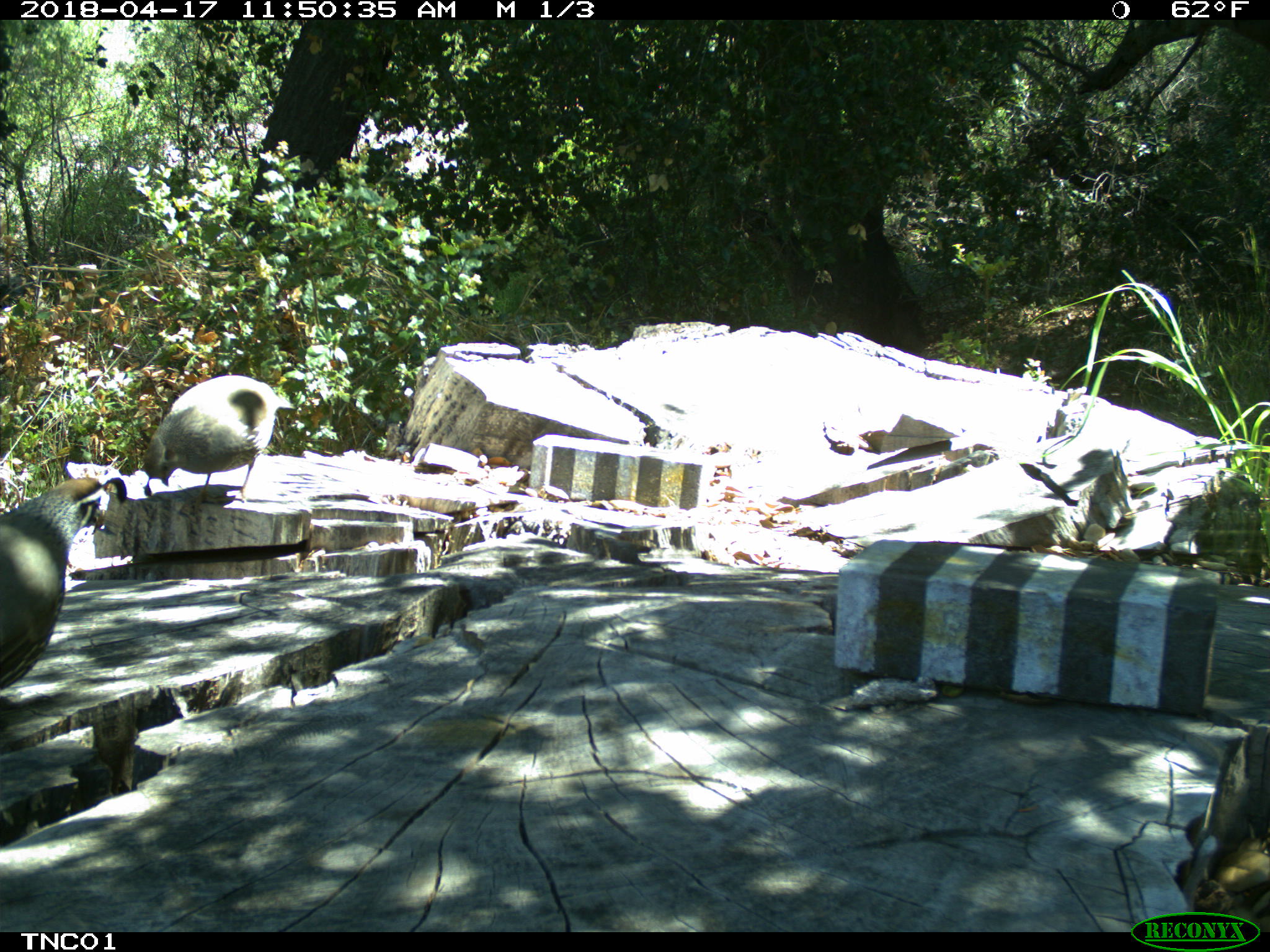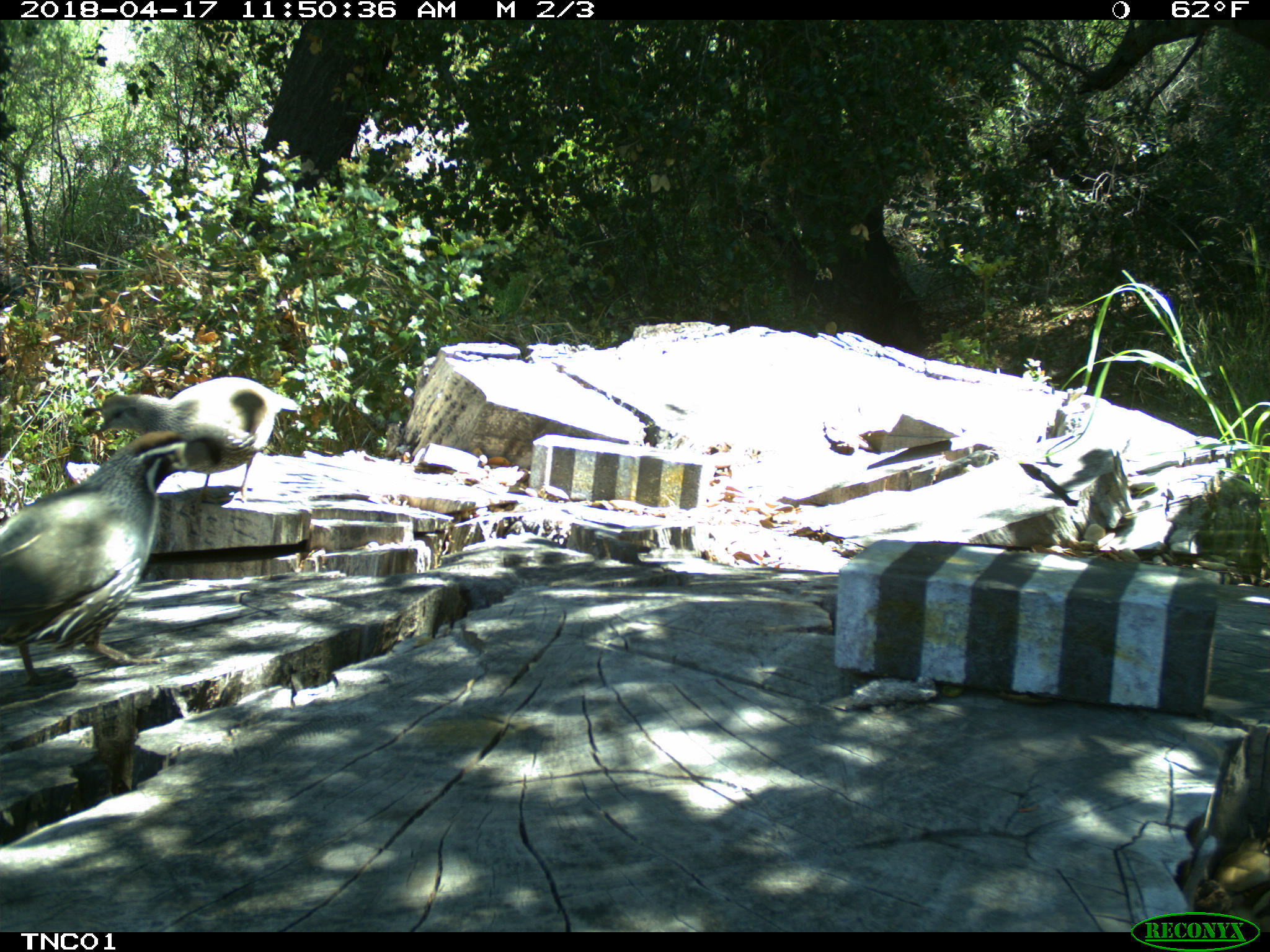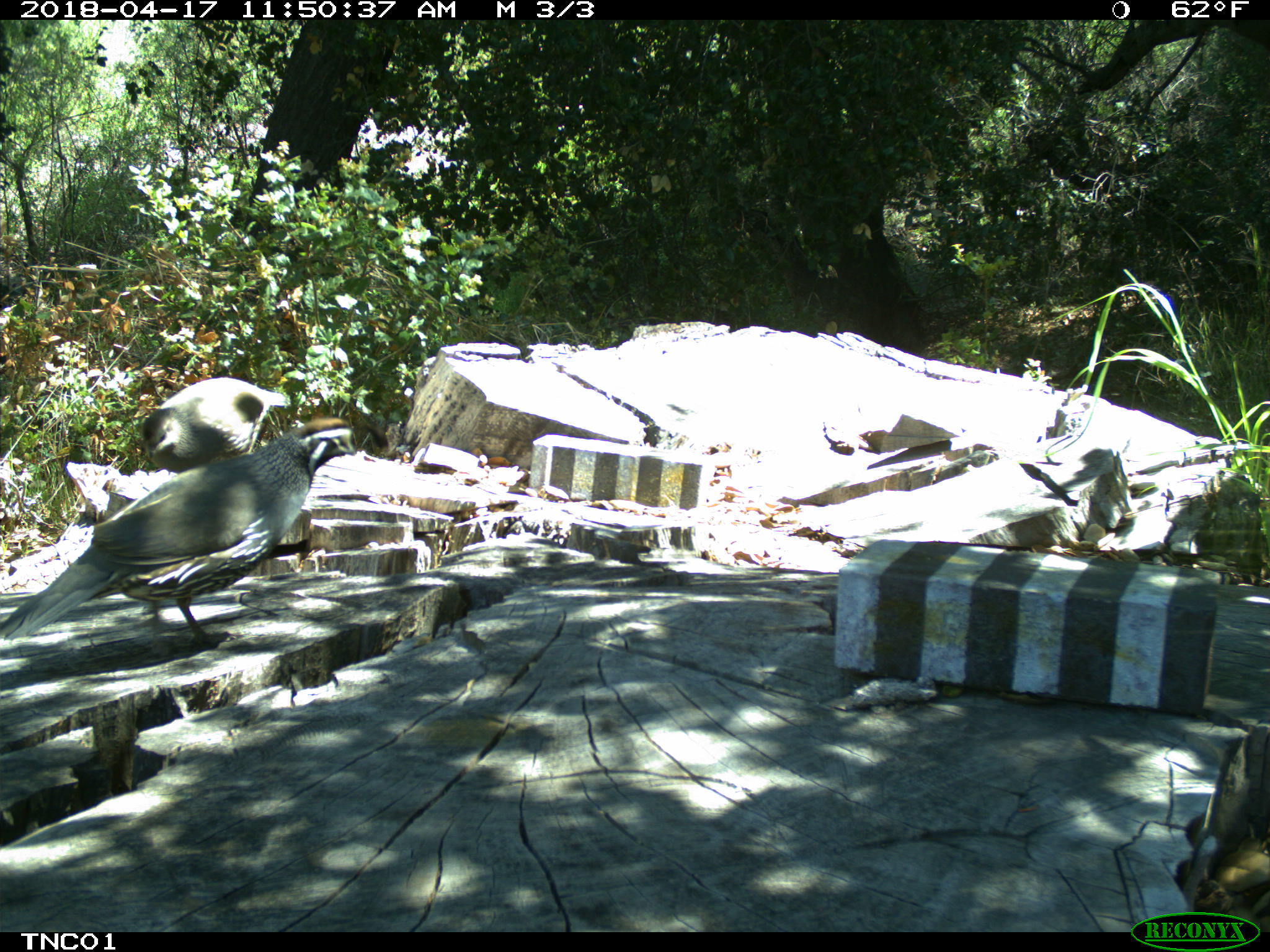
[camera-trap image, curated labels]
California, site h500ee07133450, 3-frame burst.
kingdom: Animalia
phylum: Chordata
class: Aves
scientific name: Aves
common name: bird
Bird (Aves).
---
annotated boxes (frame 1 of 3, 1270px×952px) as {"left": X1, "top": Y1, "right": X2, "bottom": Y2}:
bird: {"left": 0, "top": 475, "right": 125, "bottom": 690}; {"left": 143, "top": 376, "right": 296, "bottom": 515}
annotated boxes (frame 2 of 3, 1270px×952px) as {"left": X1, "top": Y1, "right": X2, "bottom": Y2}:
bird: {"left": 0, "top": 425, "right": 228, "bottom": 687}; {"left": 97, "top": 376, "right": 300, "bottom": 505}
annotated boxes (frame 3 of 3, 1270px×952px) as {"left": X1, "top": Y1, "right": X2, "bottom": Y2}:
bird: {"left": 0, "top": 410, "right": 390, "bottom": 657}; {"left": 140, "top": 376, "right": 290, "bottom": 472}